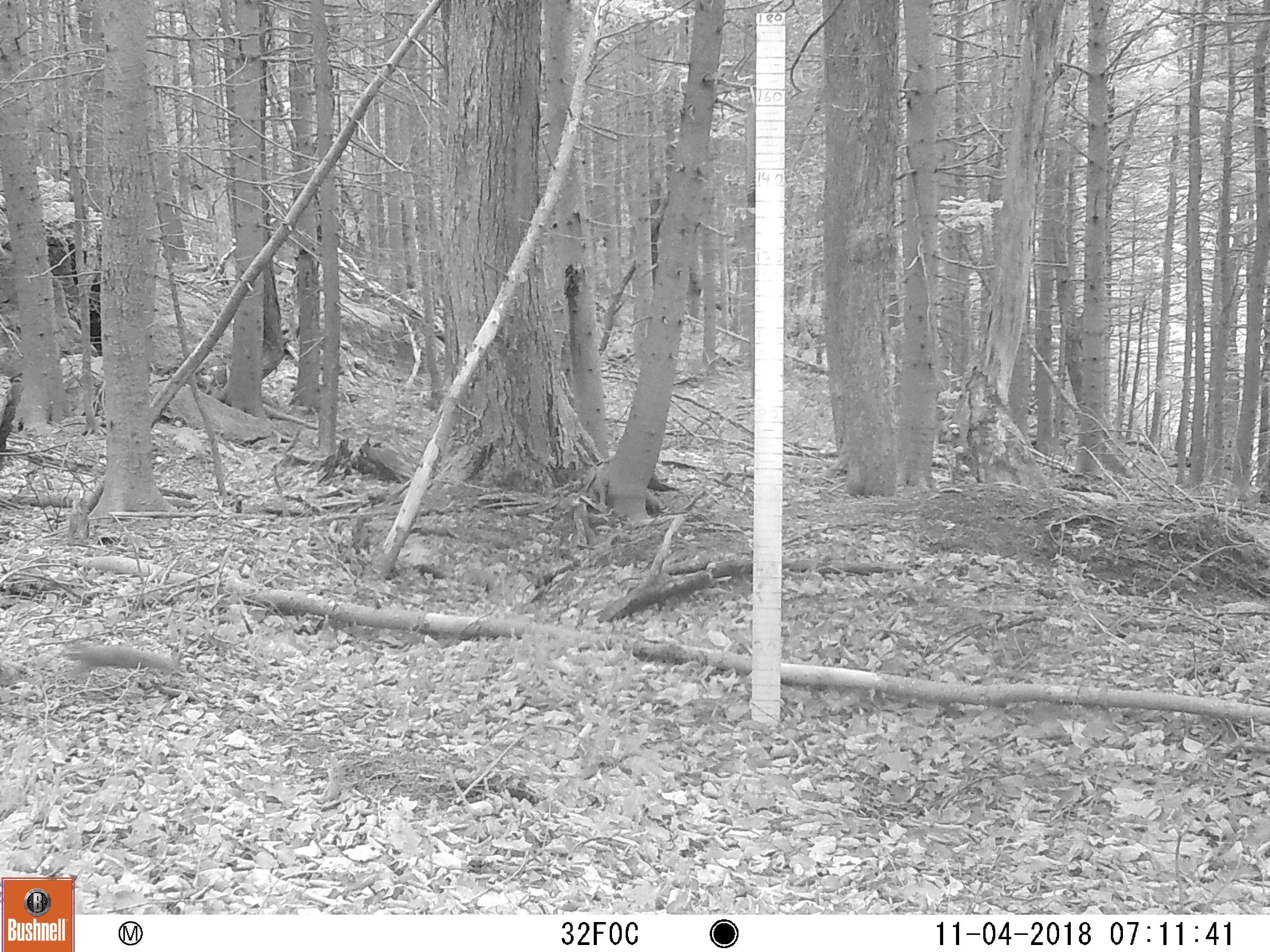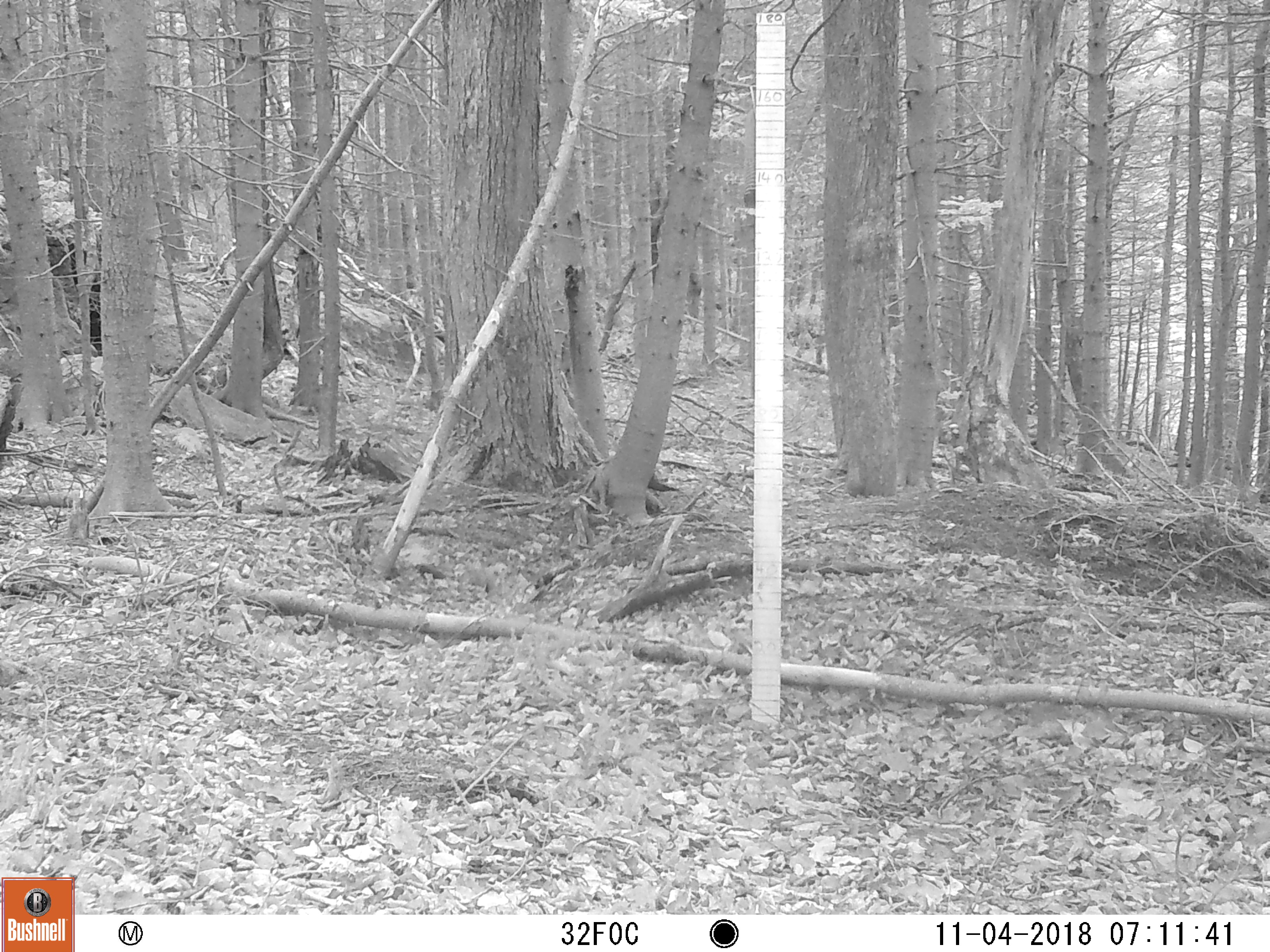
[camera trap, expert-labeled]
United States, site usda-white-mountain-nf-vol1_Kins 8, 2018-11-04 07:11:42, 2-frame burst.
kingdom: Animalia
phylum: Chordata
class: Mammalia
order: Rodentia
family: Sciuridae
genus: Tamiasciurus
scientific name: Tamiasciurus hudsonicus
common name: red squirrel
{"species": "red squirrel (Tamiasciurus hudsonicus)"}